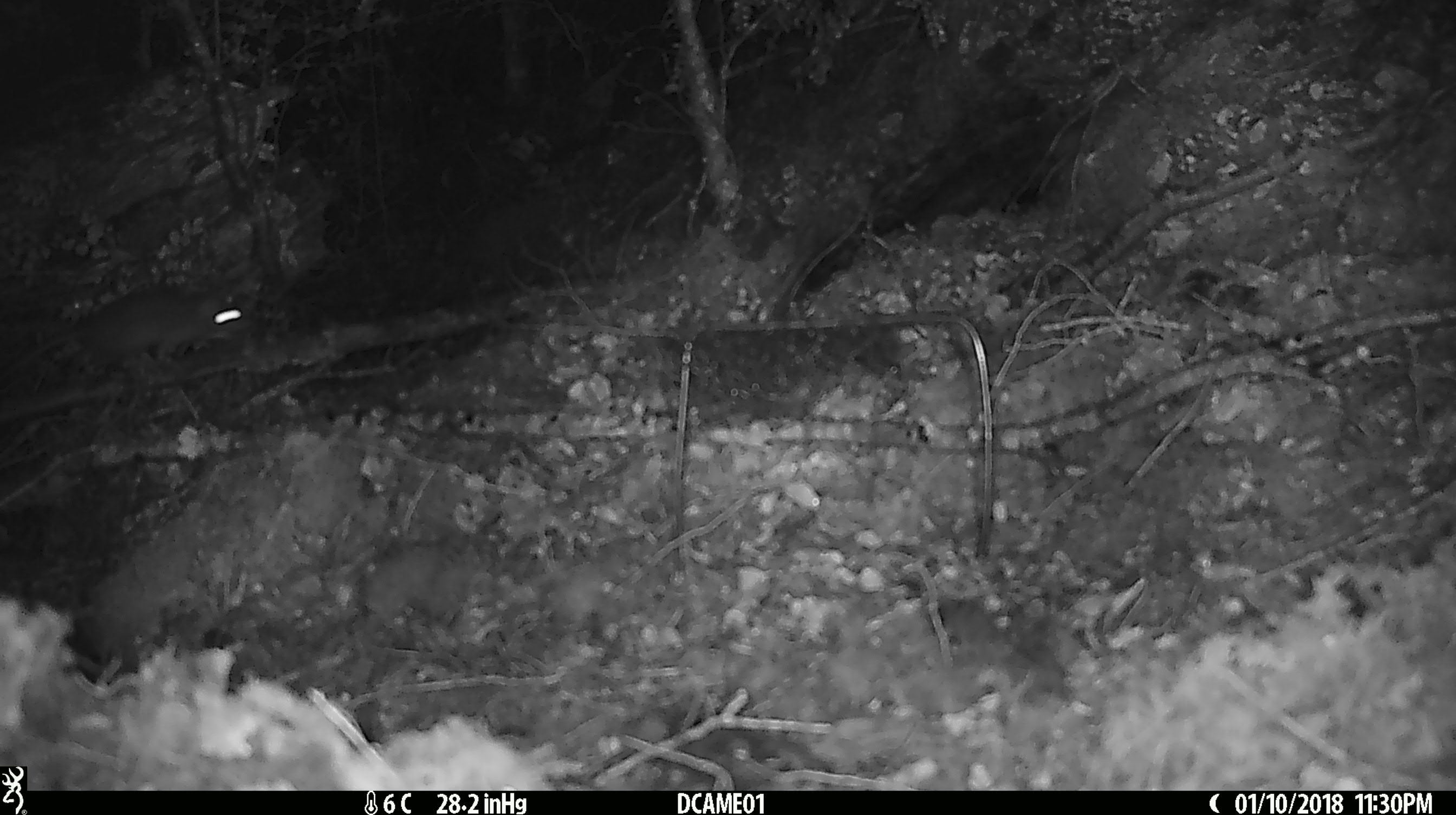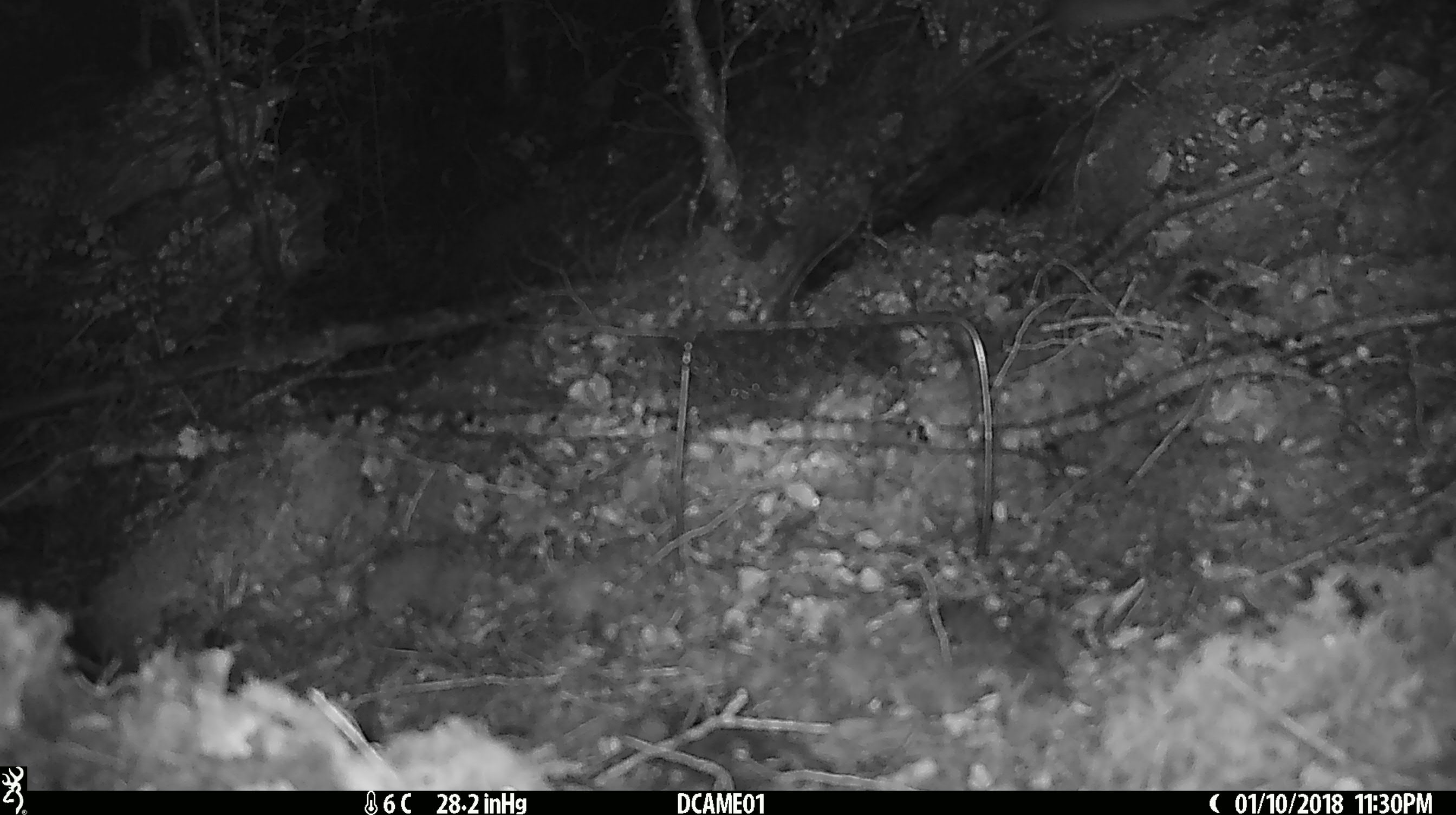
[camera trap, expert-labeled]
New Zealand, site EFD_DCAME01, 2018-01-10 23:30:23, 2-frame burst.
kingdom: Animalia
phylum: Chordata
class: Mammalia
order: Rodentia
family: Muridae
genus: Rattus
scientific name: Rattus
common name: rat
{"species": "rat (Rattus)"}